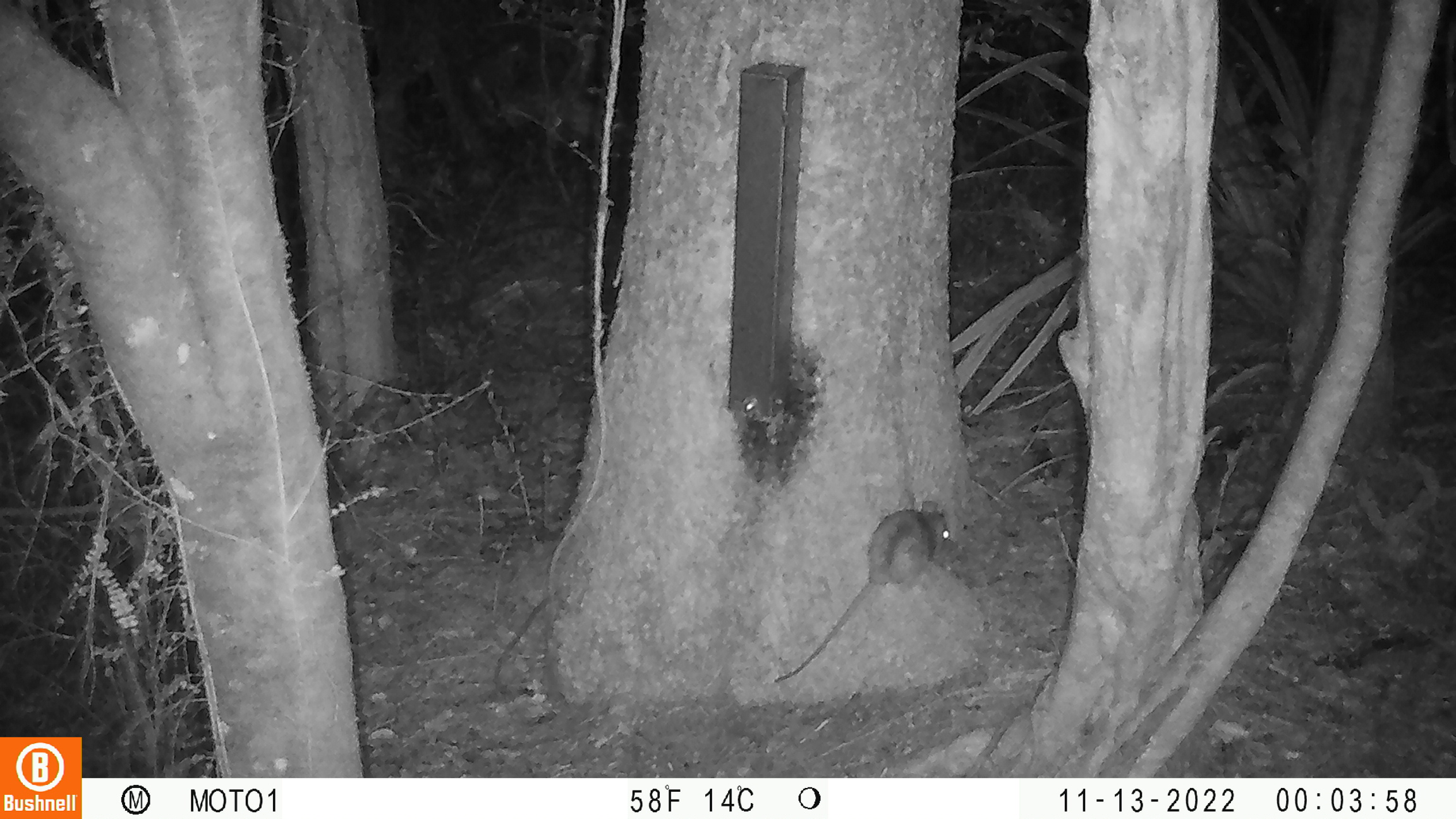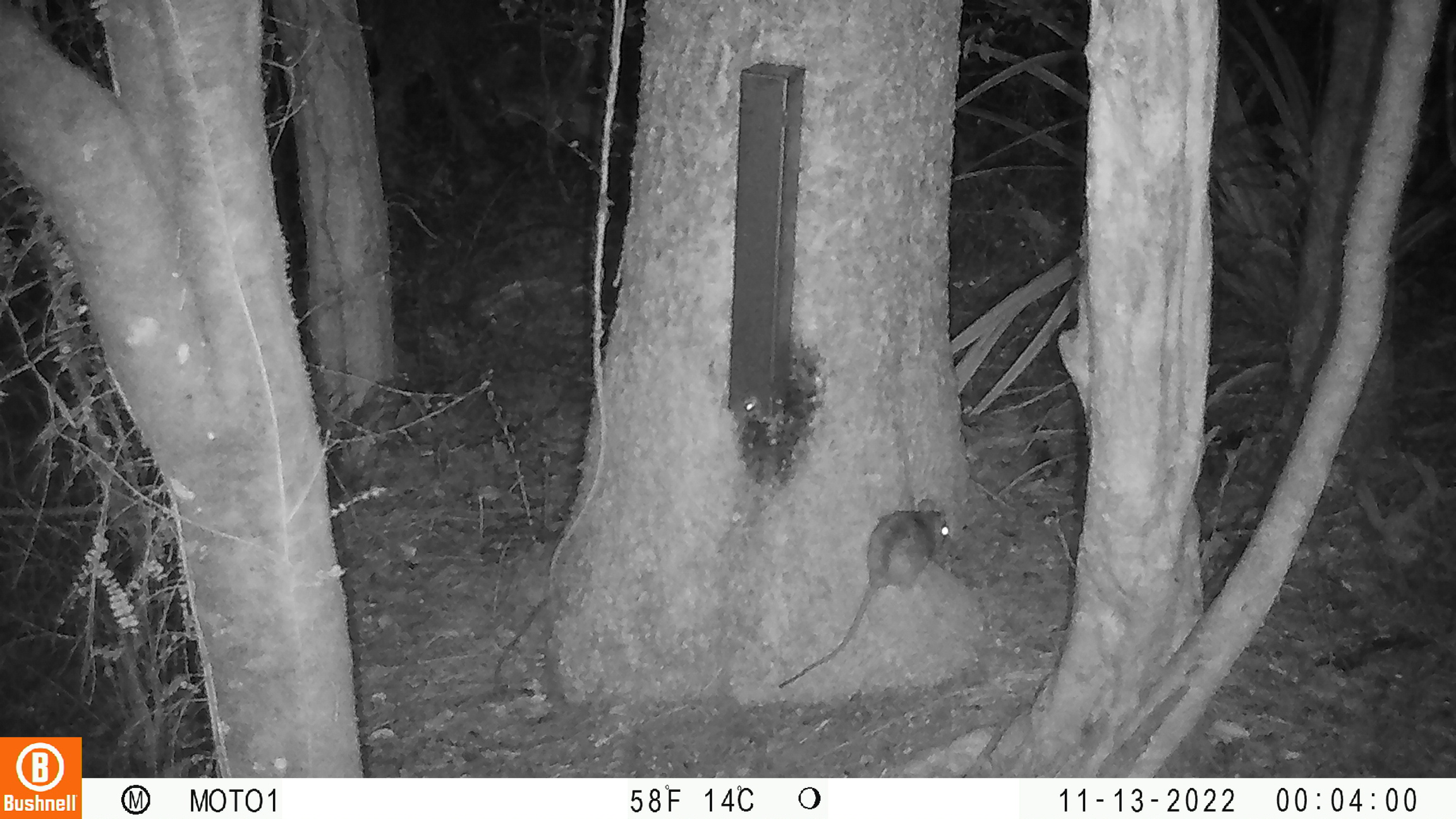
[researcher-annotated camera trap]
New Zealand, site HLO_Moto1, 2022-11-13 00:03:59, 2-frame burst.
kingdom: Animalia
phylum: Chordata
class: Mammalia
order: Rodentia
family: Muridae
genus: Rattus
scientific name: Rattus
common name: rat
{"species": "rat (Rattus)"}